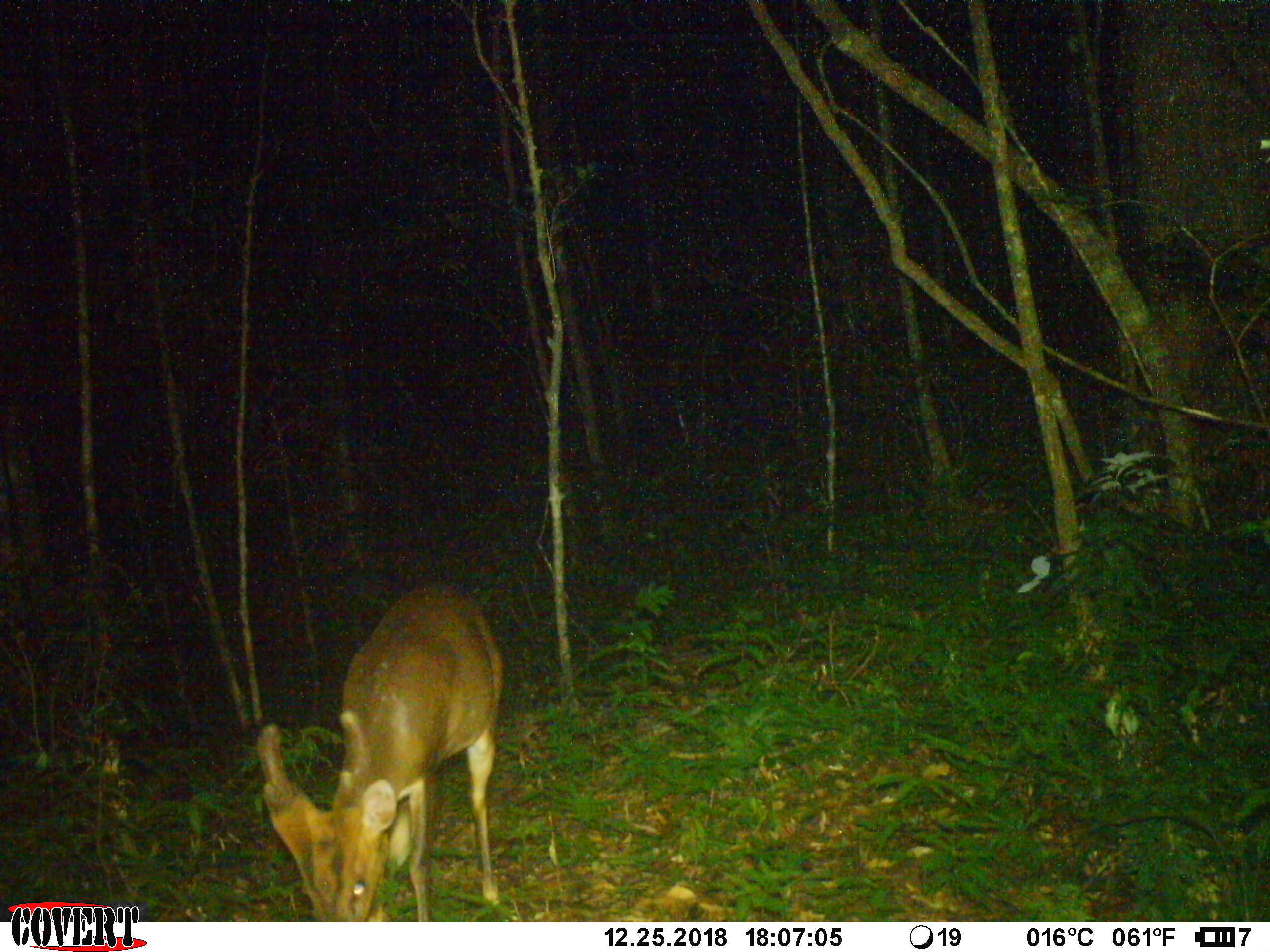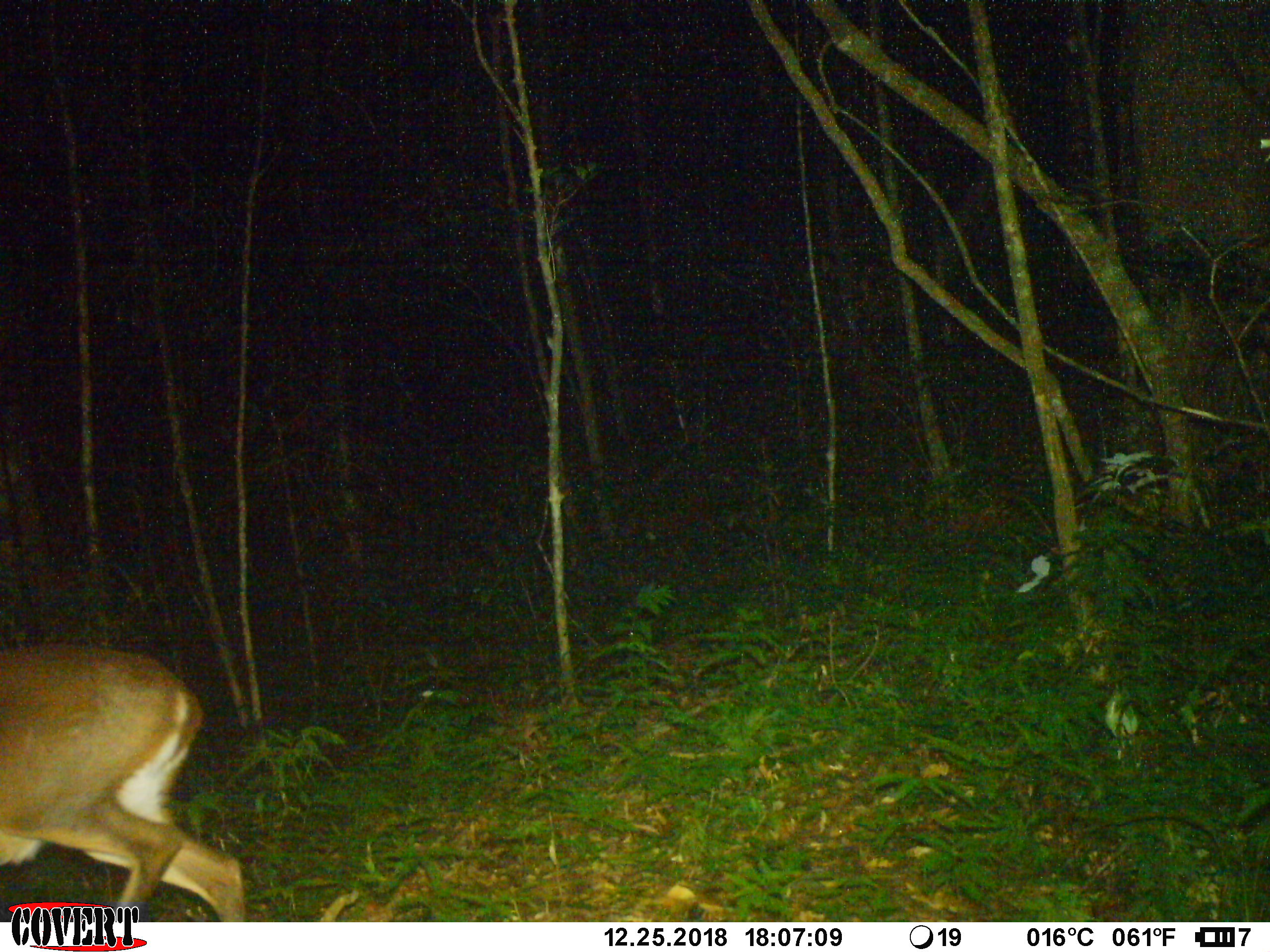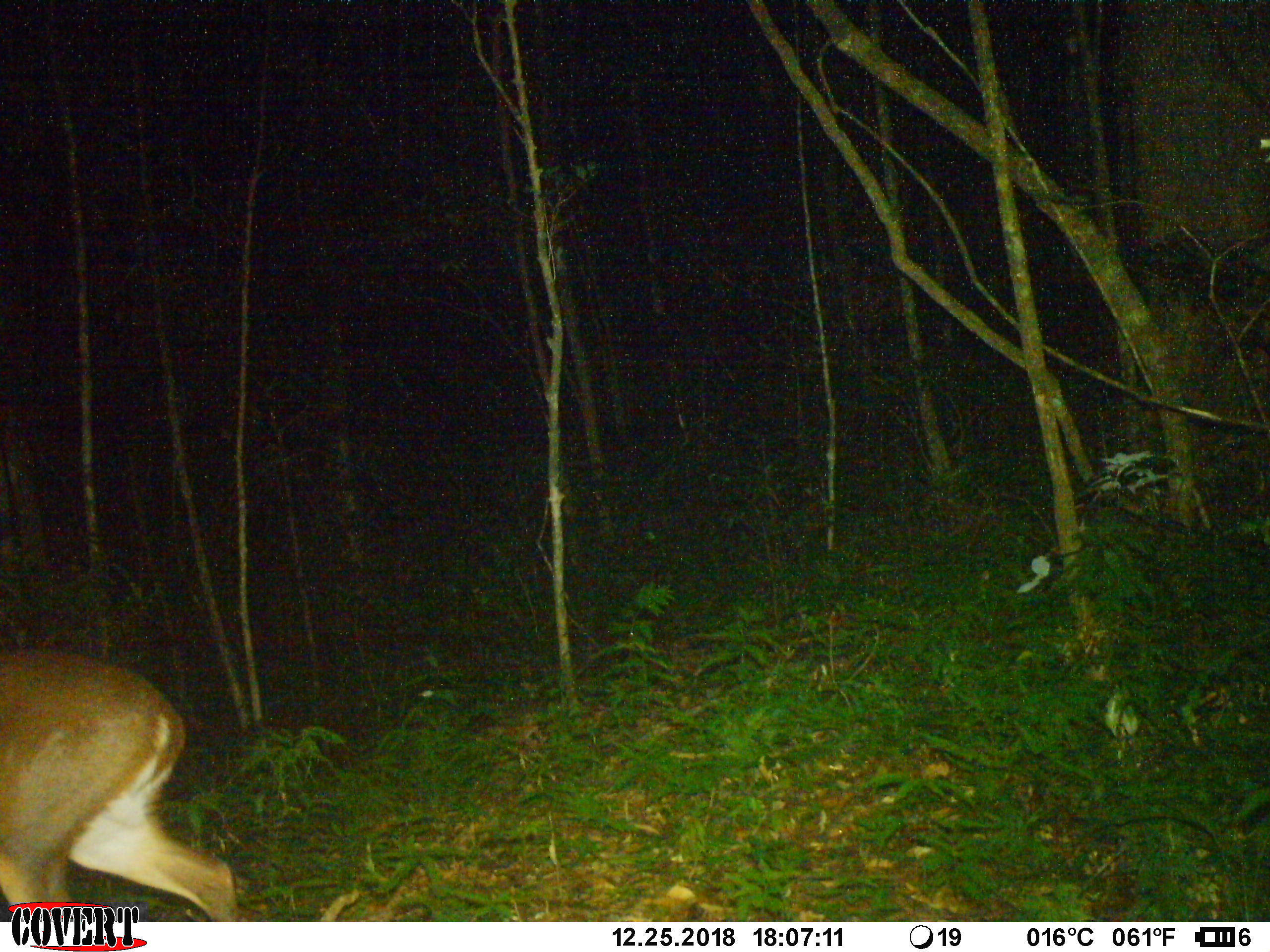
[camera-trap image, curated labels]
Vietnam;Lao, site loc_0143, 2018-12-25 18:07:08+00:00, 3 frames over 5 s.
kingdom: Animalia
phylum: Chordata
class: Mammalia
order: Artiodactyla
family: Cervidae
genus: Muntiacus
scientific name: Muntiacus vuquangensis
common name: large-antlered muntjac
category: large antlered muntjac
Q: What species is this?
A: Large antlered muntjac (large-antlered muntjac) (Muntiacus vuquangensis).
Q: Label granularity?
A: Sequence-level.